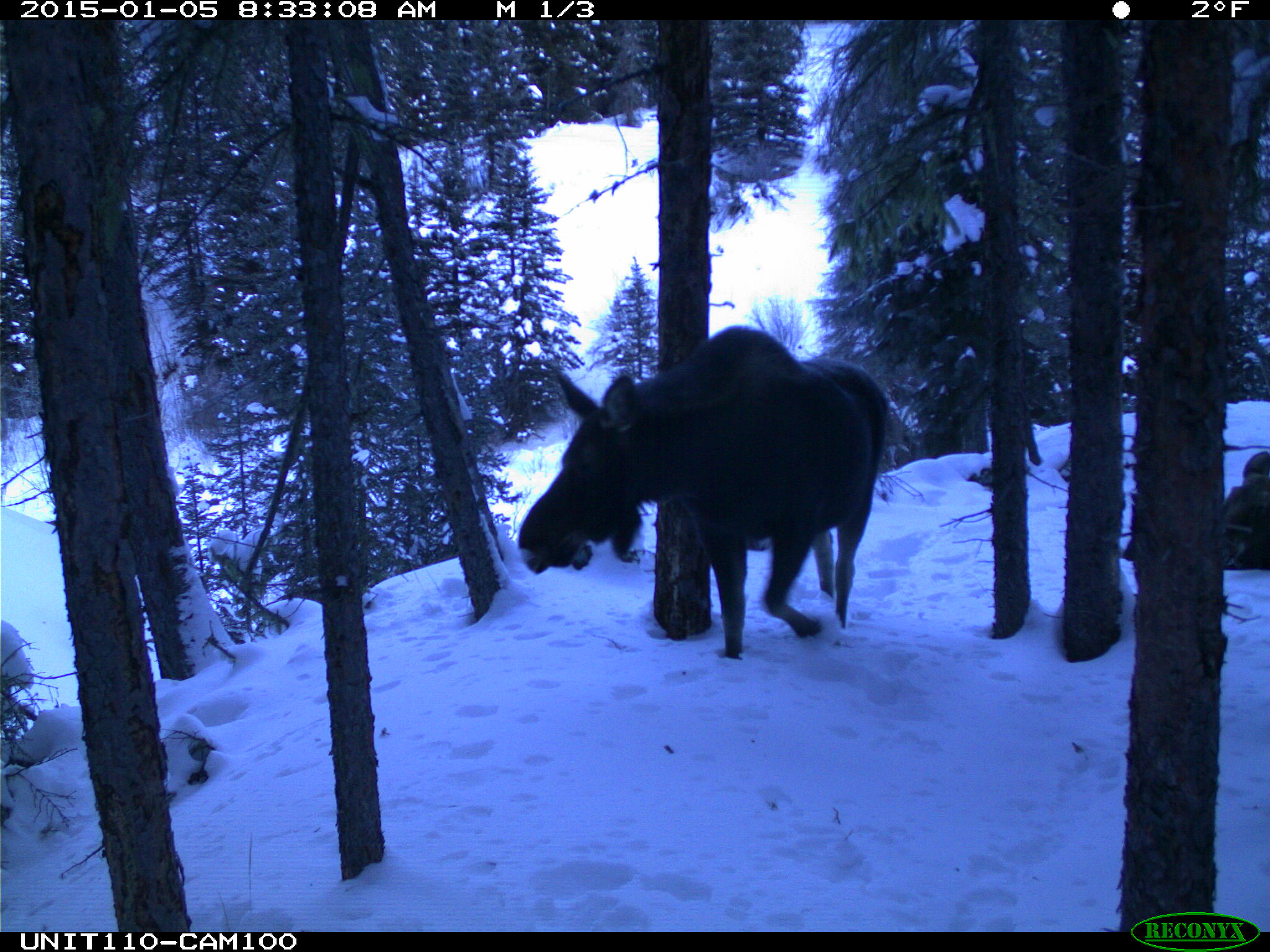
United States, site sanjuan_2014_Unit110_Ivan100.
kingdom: Animalia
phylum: Chordata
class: Mammalia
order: Artiodactyla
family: Cervidae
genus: Alces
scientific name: Alces alces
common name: moose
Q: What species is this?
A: Alces alces (moose).